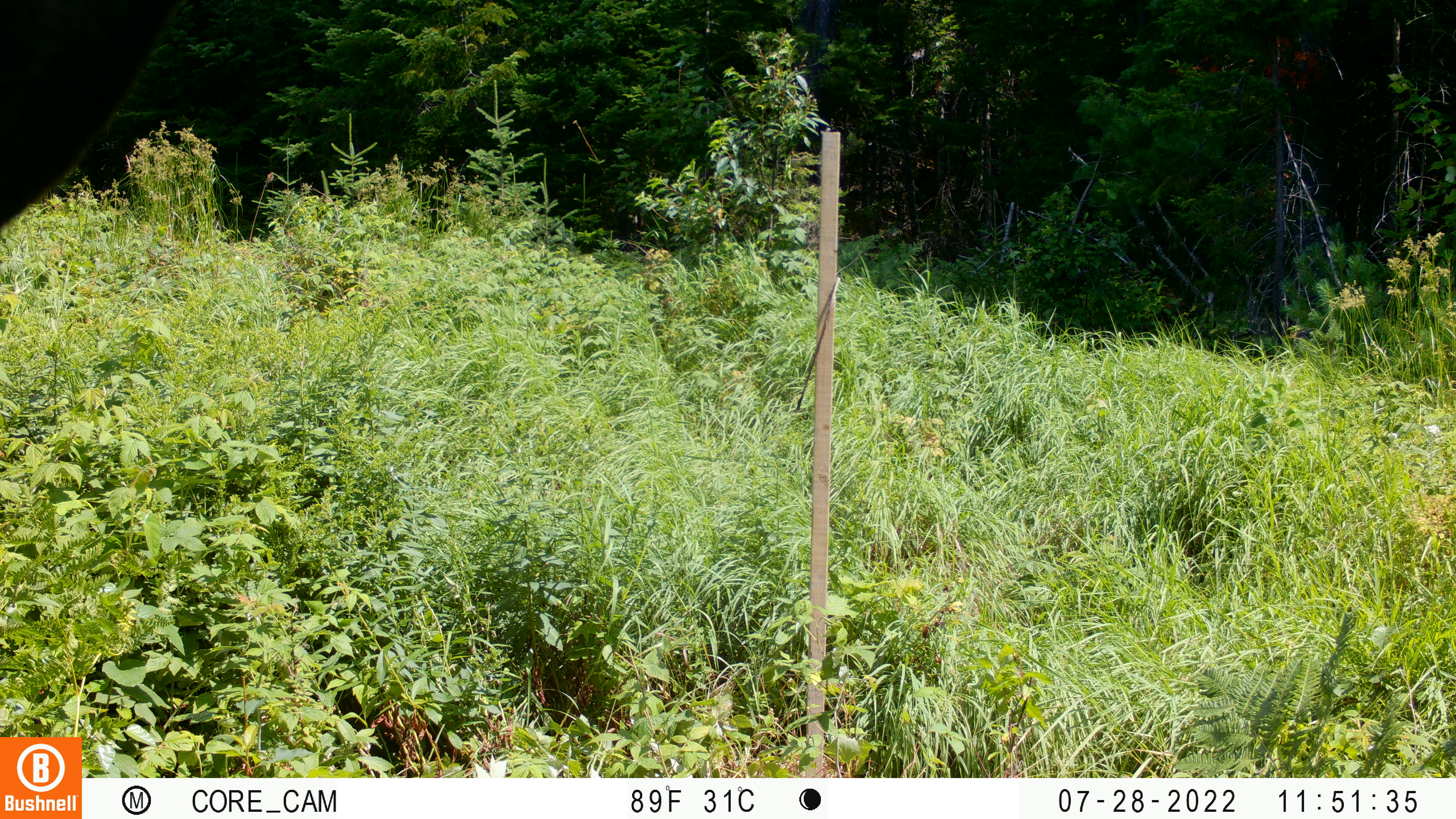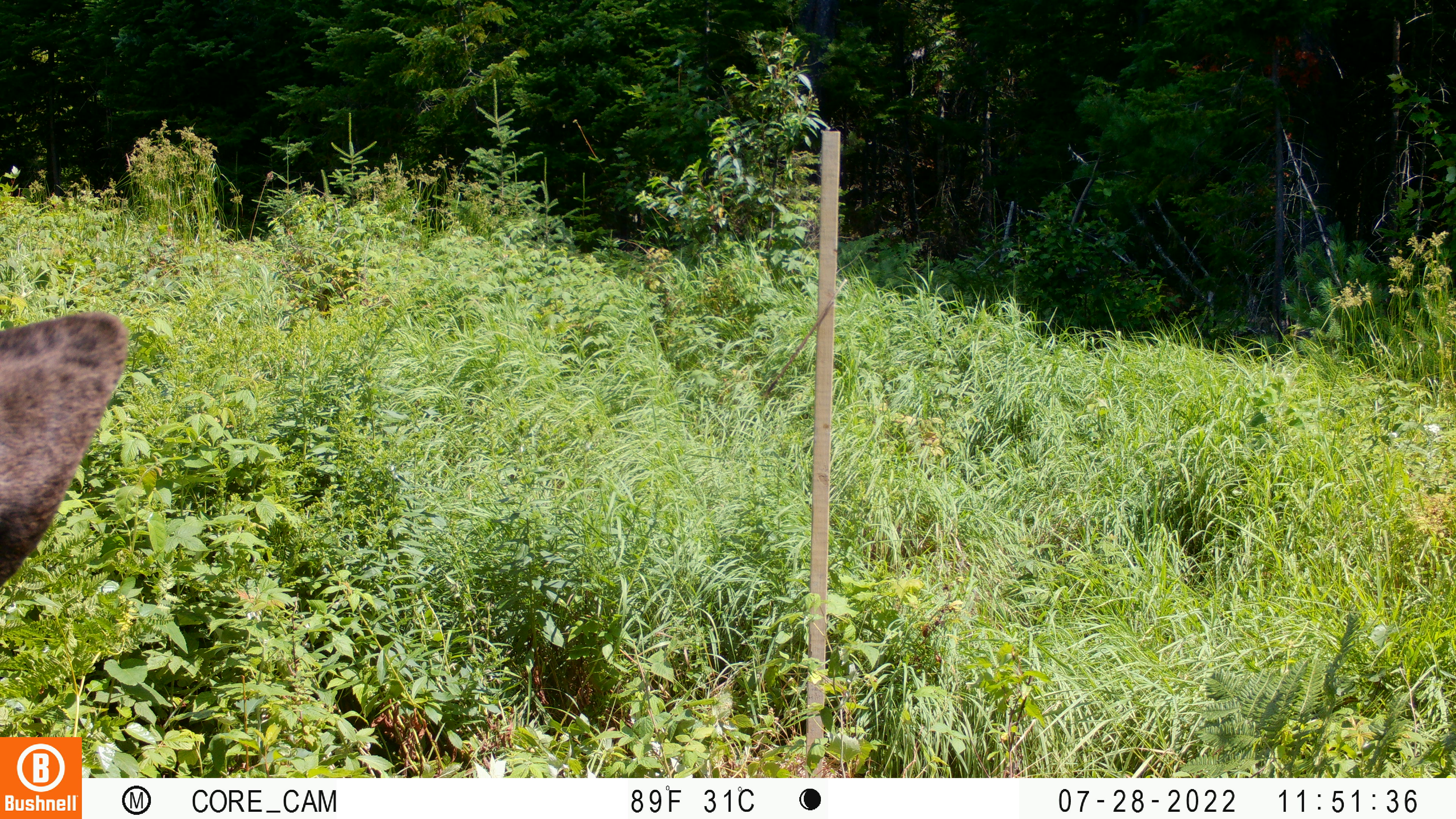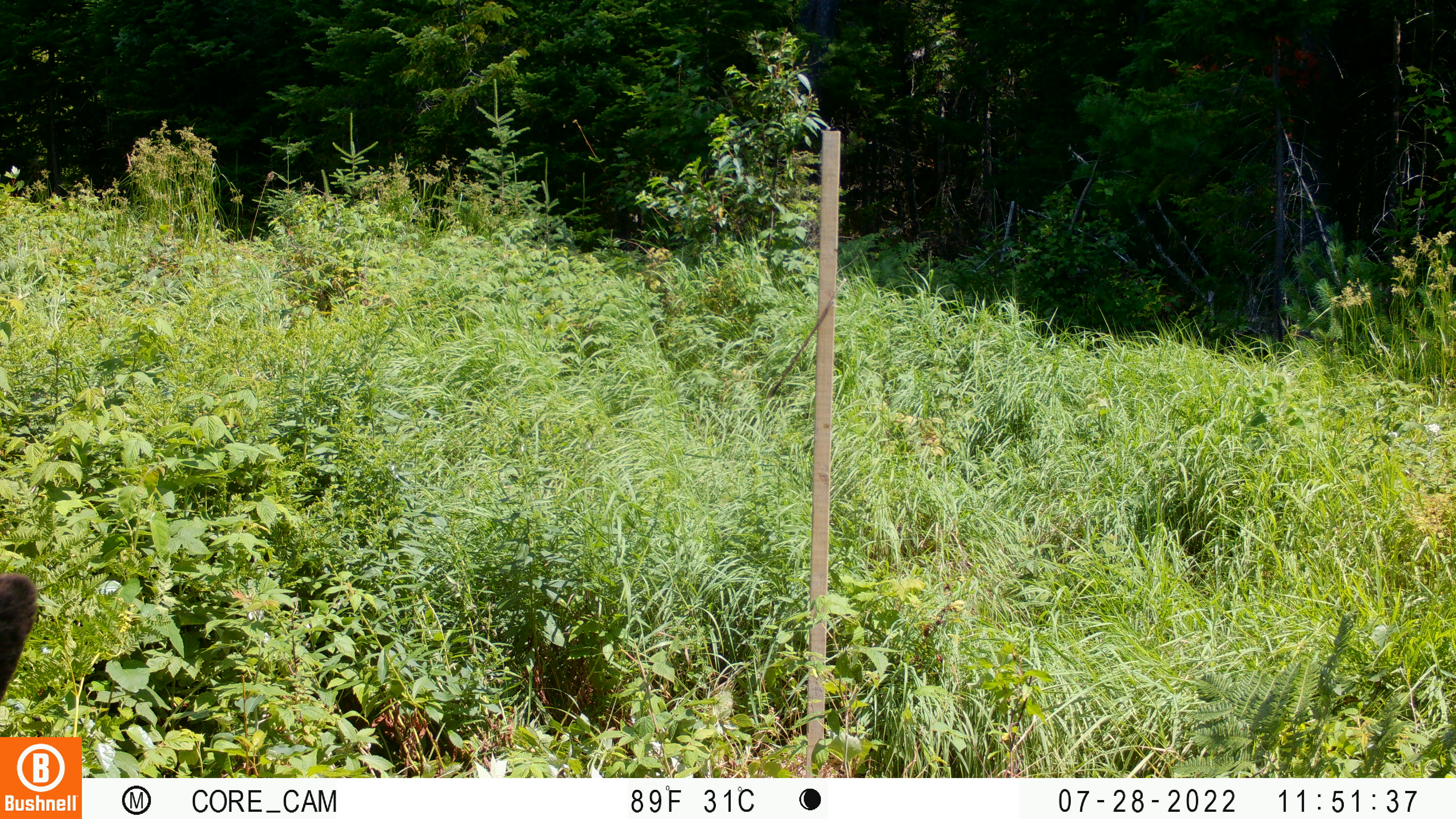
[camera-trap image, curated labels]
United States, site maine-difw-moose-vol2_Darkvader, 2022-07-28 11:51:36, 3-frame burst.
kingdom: Animalia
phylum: Chordata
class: Mammalia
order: Artiodactyla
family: Cervidae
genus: Alces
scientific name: Alces alces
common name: moose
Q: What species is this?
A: Moose (Alces alces).